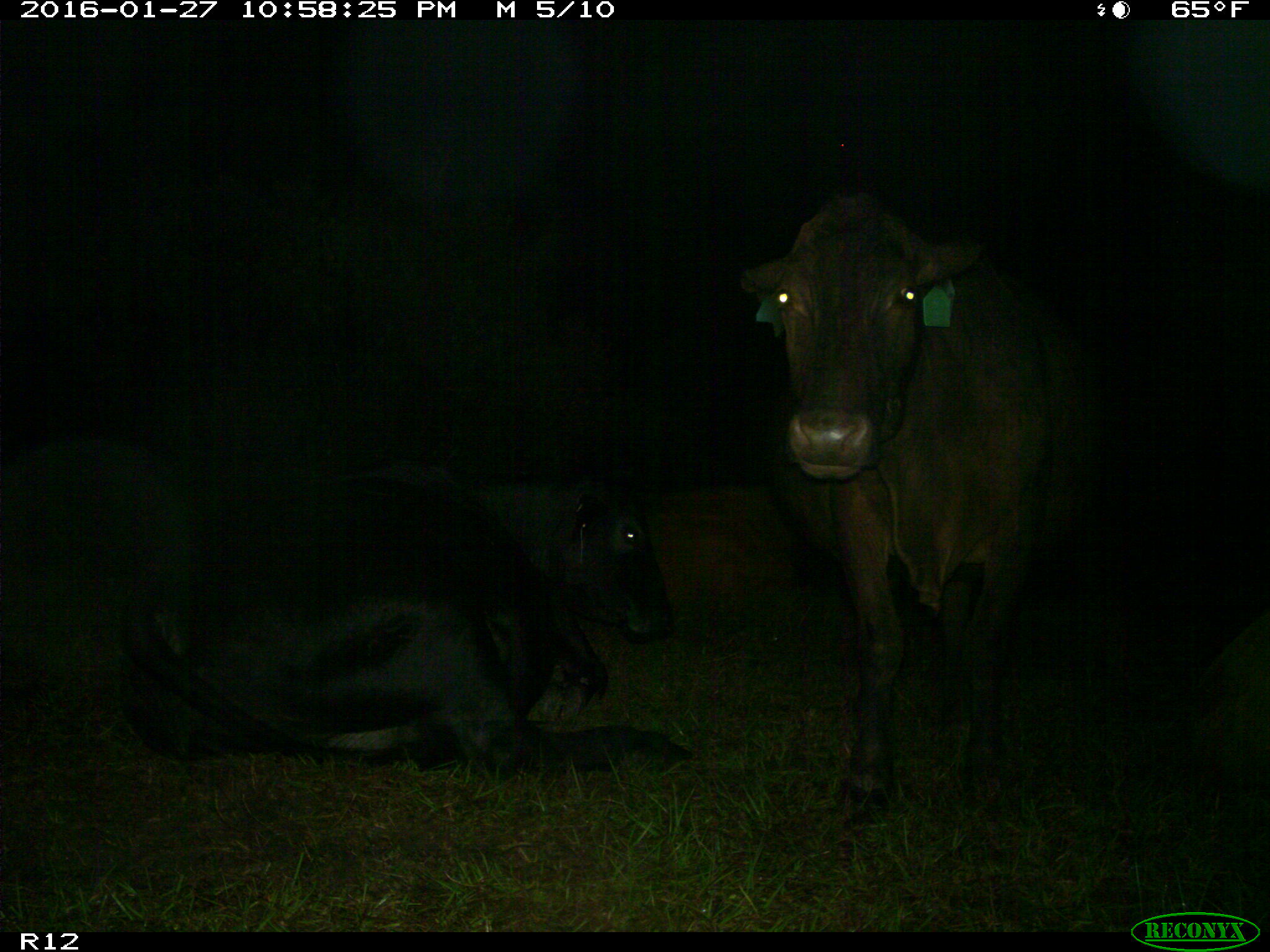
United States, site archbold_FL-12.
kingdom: Animalia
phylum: Chordata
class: Mammalia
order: Artiodactyla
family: Bovidae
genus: Bos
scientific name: Bos taurus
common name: domestic cow